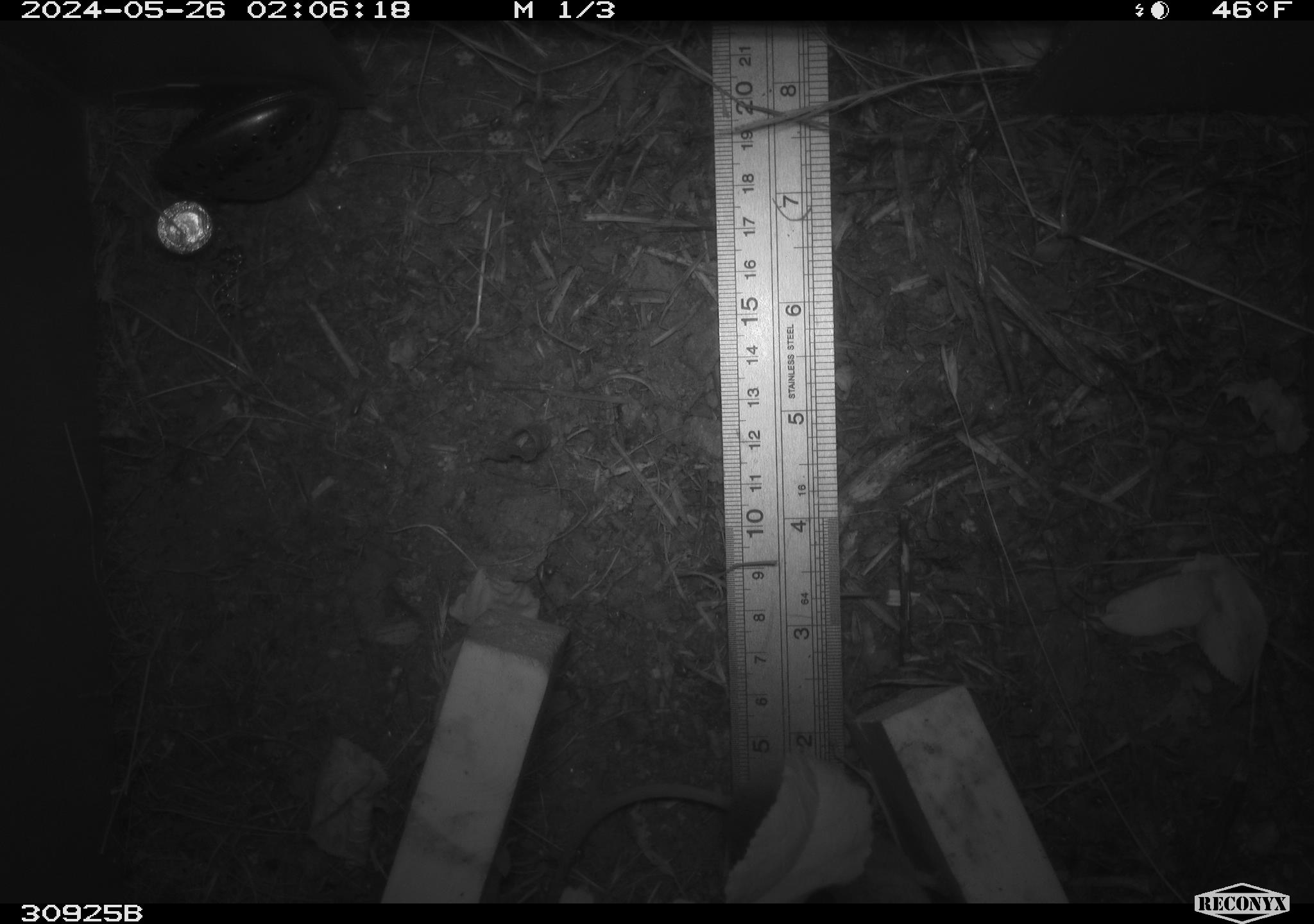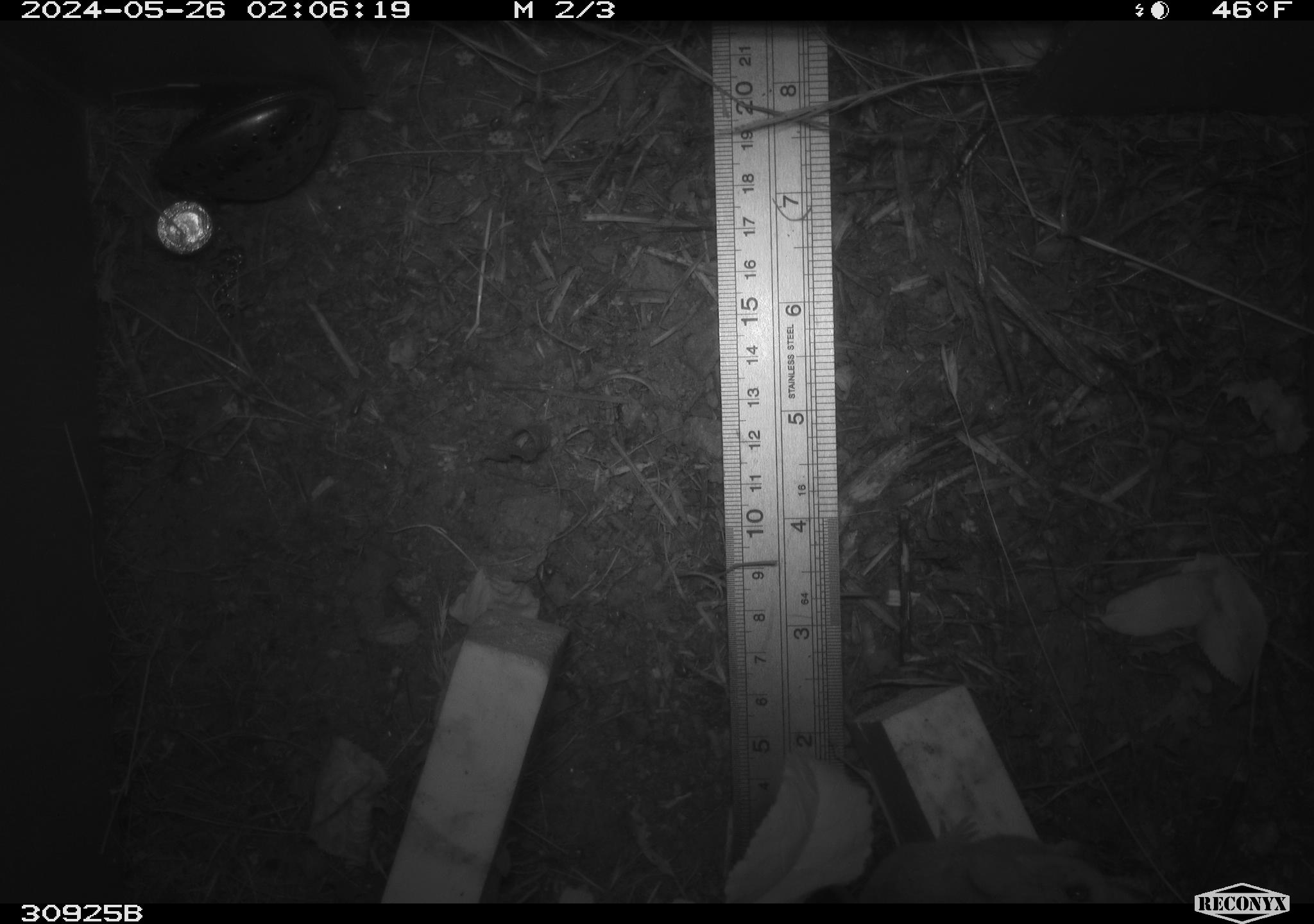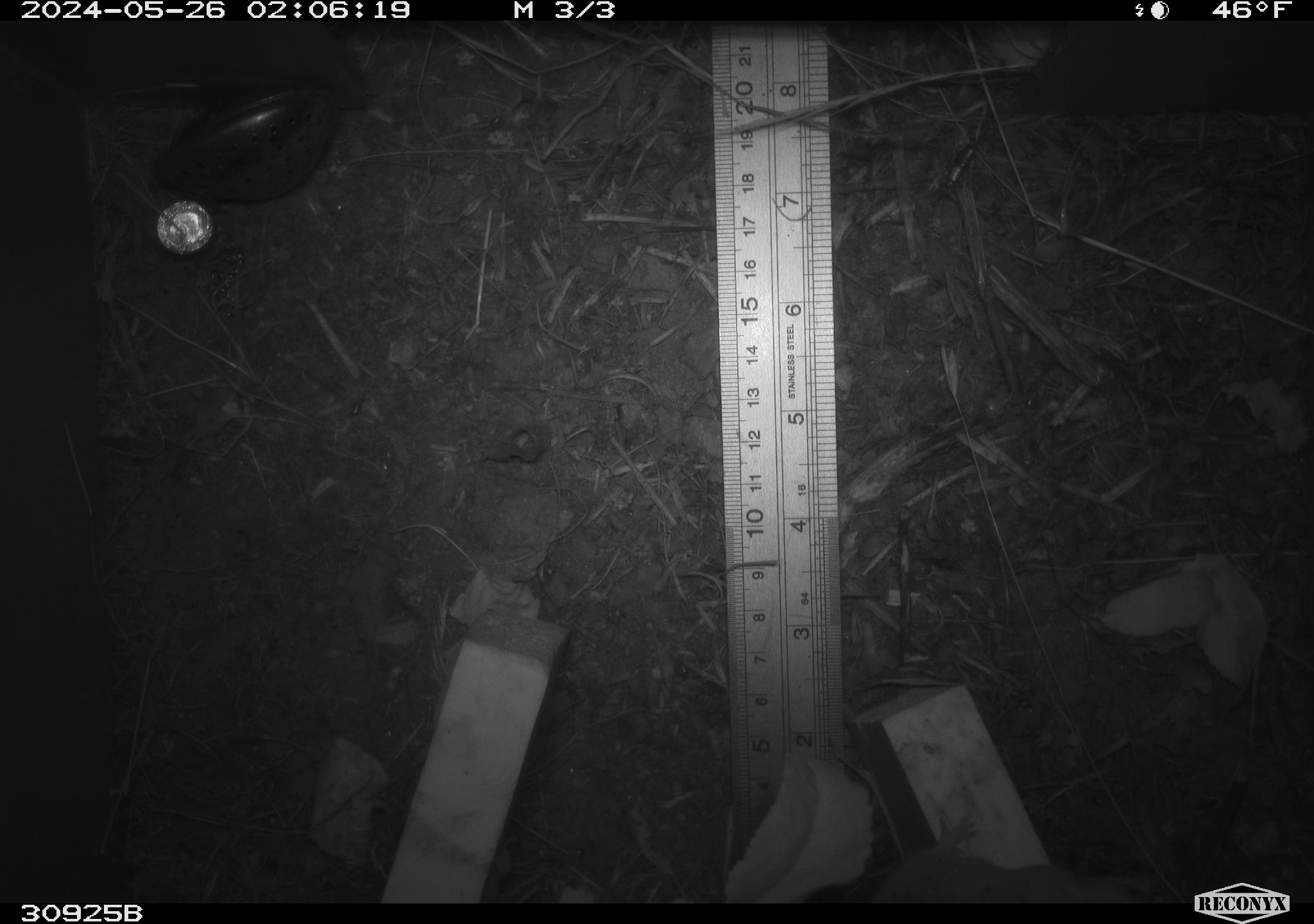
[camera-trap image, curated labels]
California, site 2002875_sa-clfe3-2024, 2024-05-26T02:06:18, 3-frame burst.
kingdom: Animalia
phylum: Chordata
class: Mammalia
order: Rodentia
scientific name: Rodentia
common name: rodent